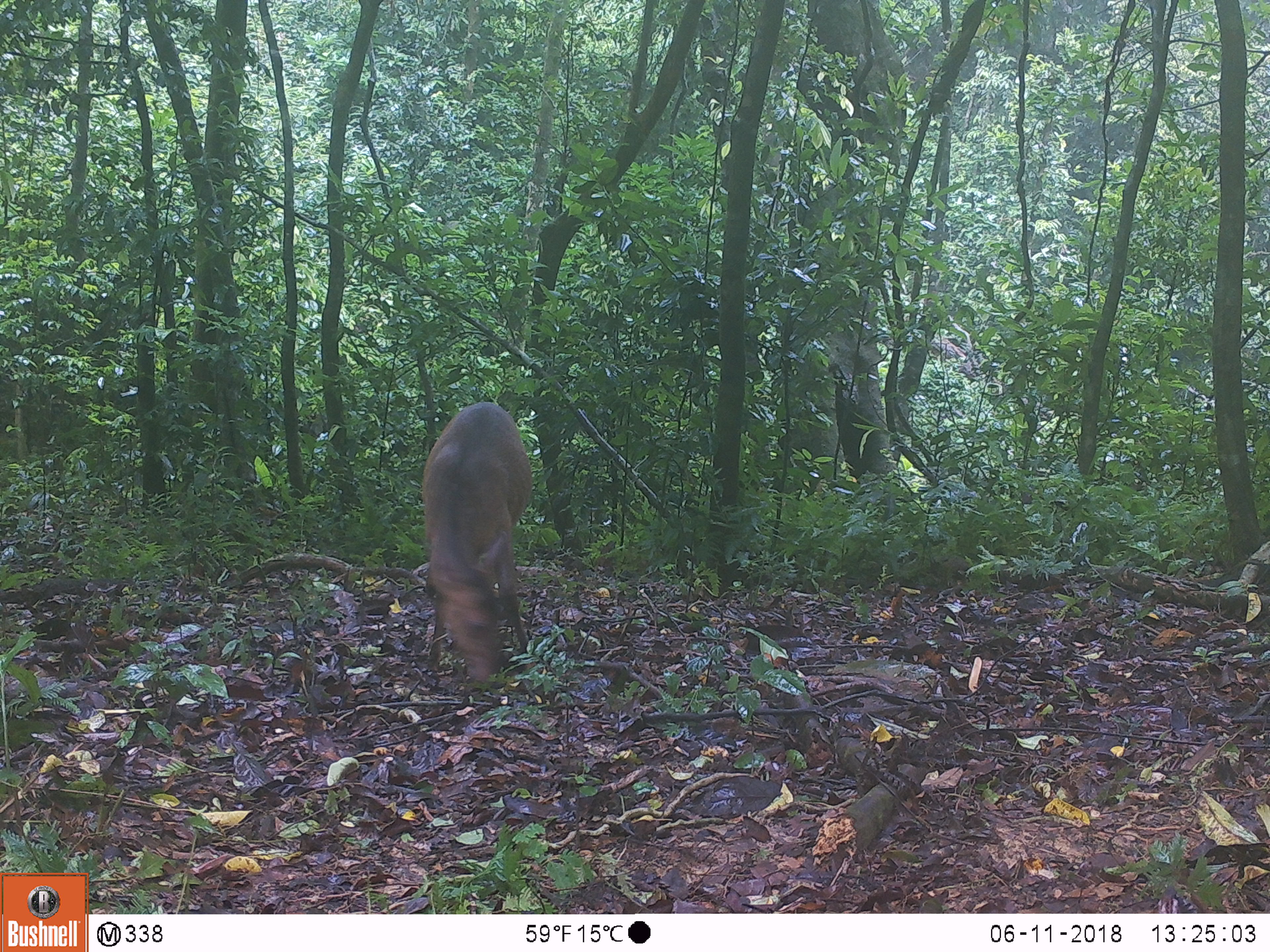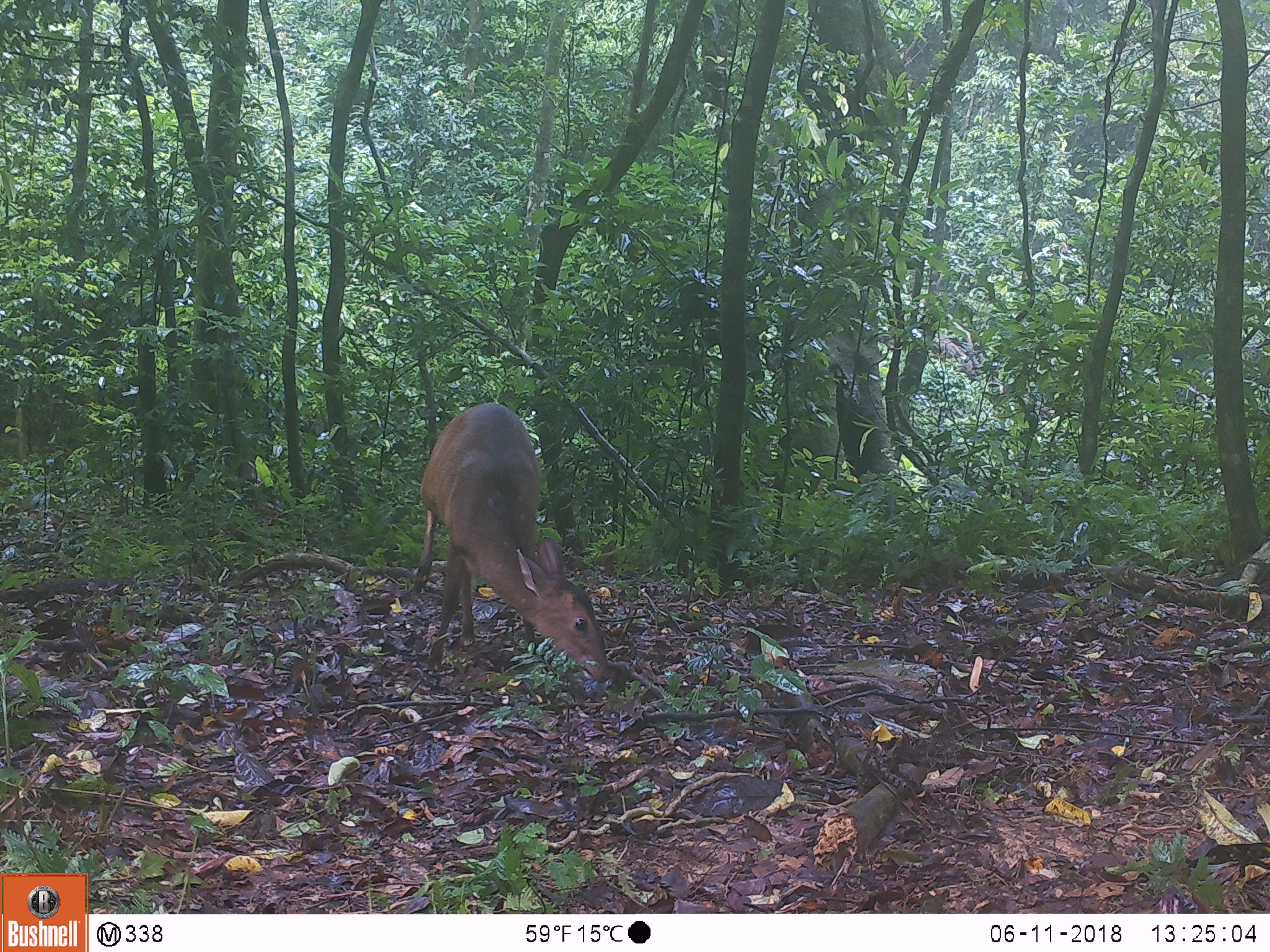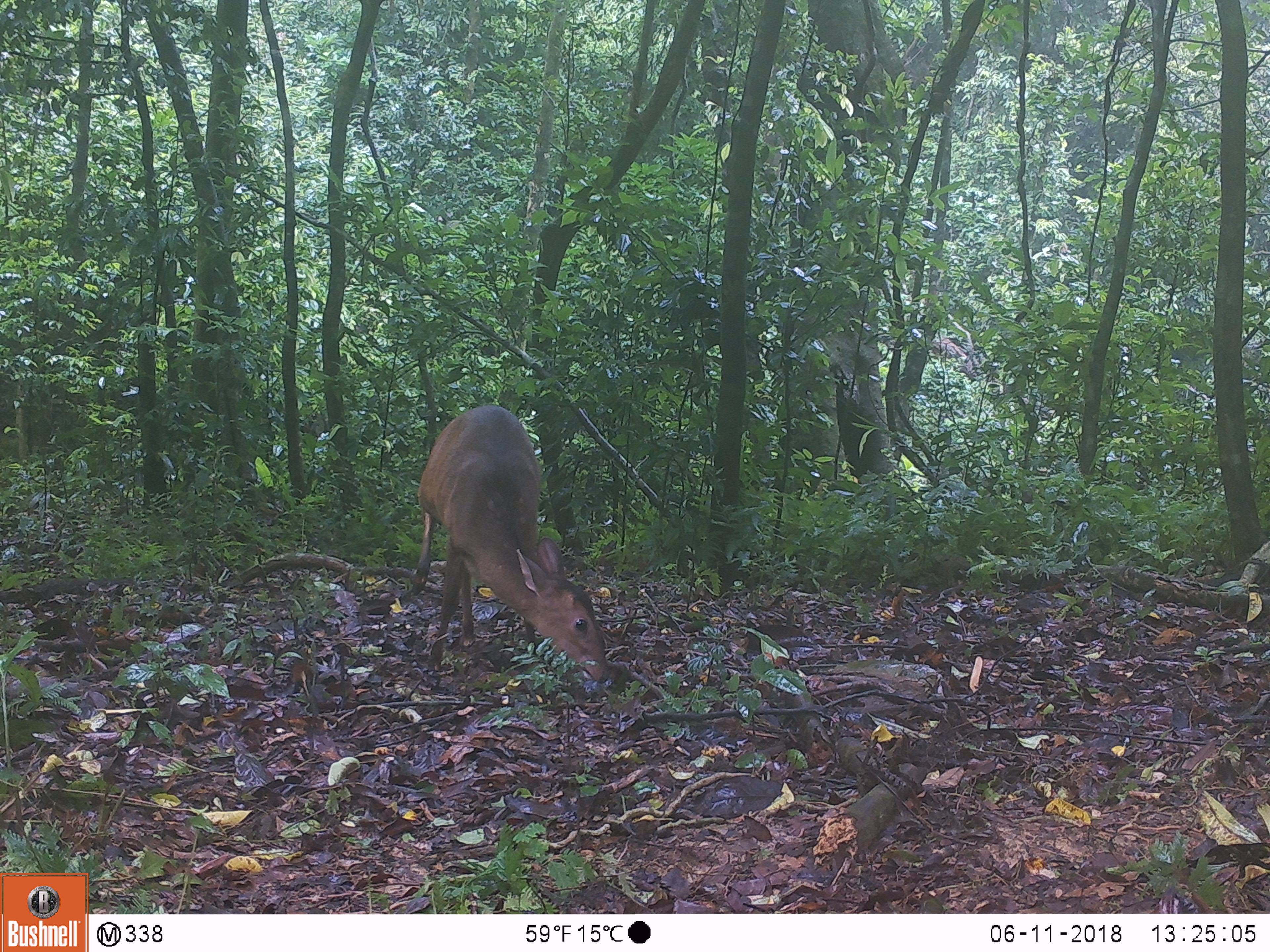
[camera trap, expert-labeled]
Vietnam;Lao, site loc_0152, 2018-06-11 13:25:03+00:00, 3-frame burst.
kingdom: Animalia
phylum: Chordata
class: Mammalia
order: Artiodactyla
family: Cervidae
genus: Muntiacus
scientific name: Muntiacus vuquangensis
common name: large-antlered muntjac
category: large antlered muntjac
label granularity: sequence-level